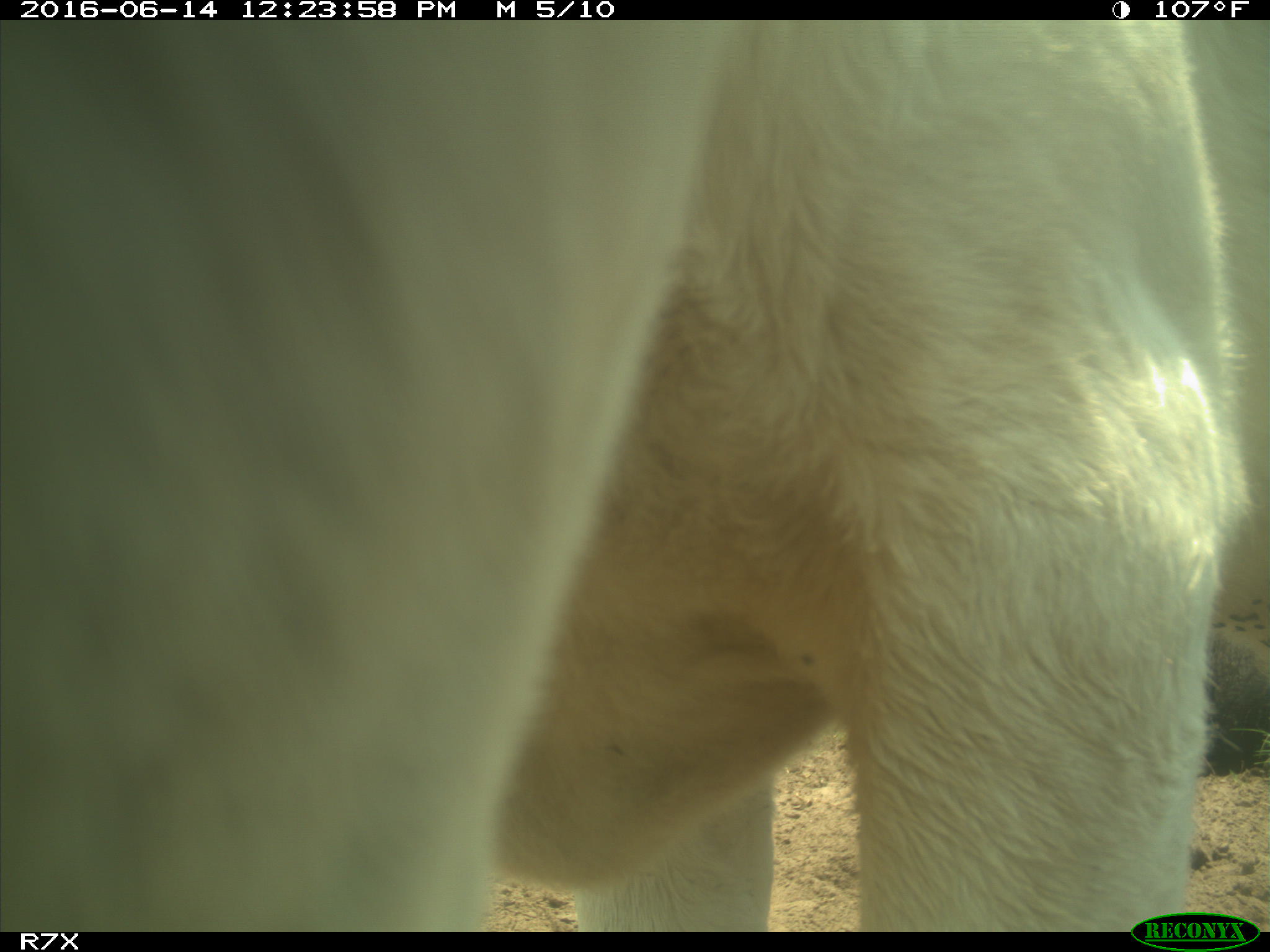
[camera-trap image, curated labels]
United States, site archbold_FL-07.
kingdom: Animalia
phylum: Chordata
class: Mammalia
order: Artiodactyla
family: Bovidae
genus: Bos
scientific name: Bos taurus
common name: domestic cow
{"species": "Bos taurus (domestic cow)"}